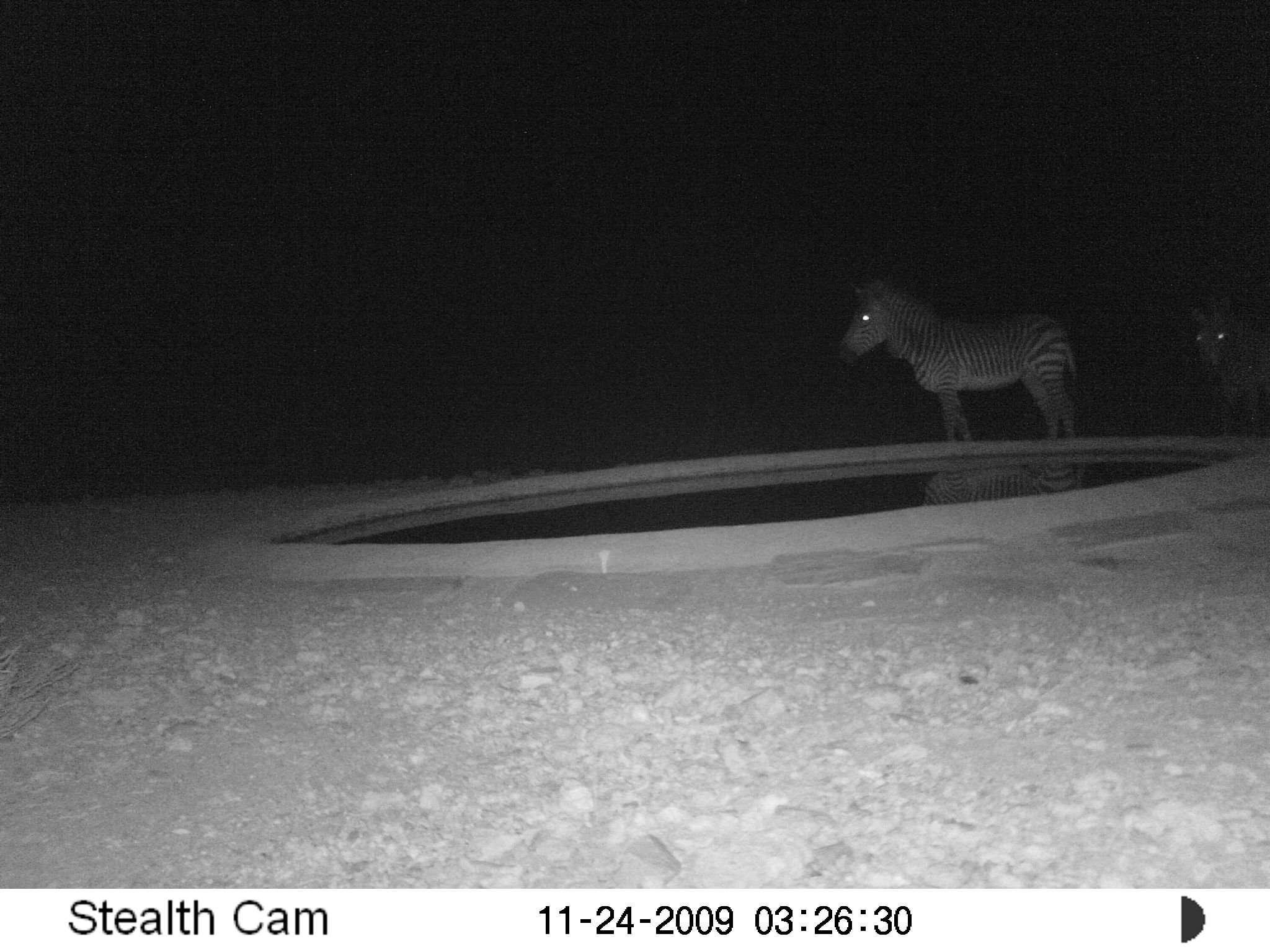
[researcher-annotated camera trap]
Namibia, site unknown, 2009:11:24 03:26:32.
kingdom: Animalia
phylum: Chordata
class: Mammalia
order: Perissodactyla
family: Equidae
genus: Equus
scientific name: Equus zebra hartmannae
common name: hartmann's mountain zebra